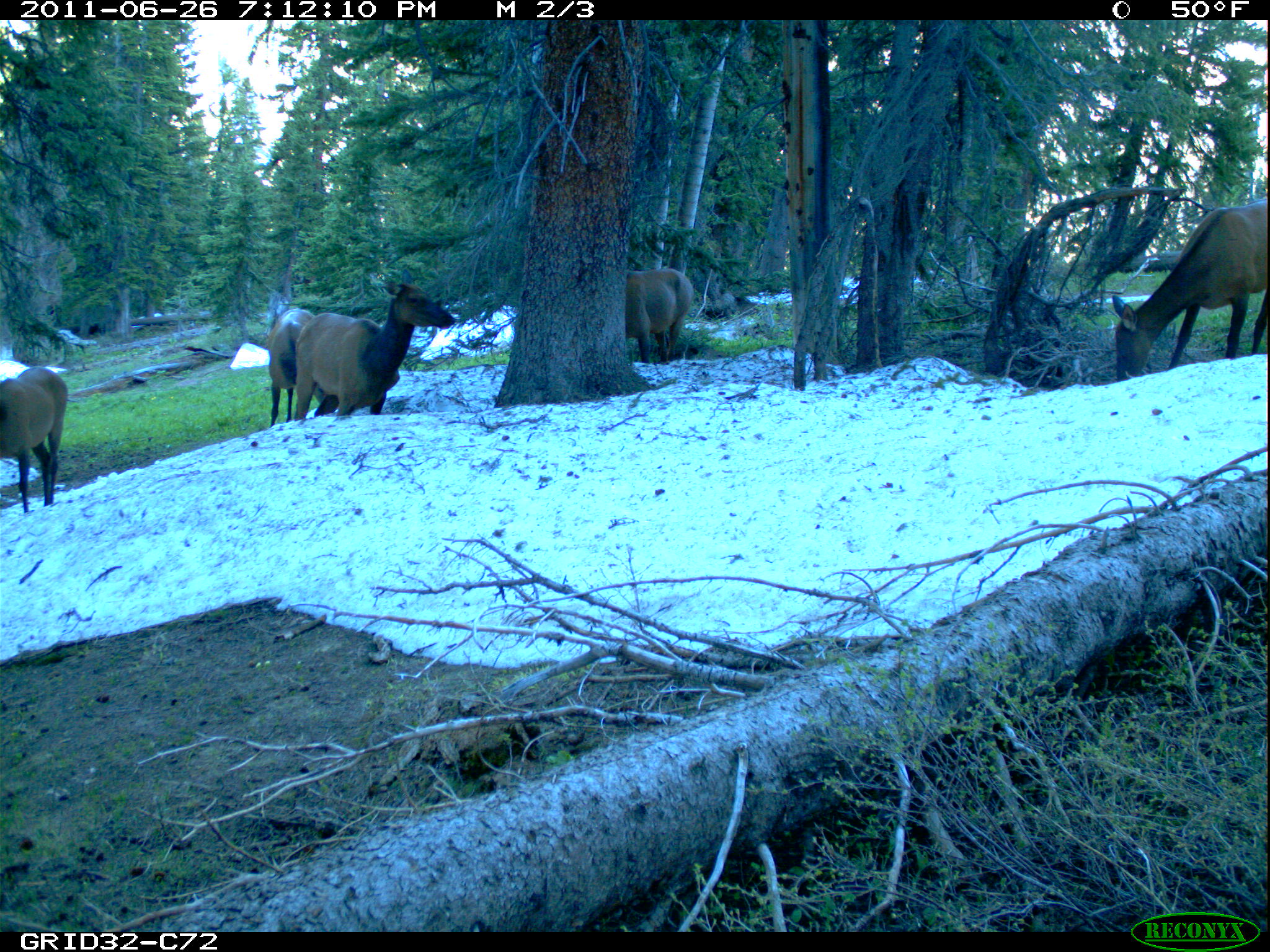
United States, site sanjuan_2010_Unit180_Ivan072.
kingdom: Animalia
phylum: Chordata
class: Mammalia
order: Artiodactyla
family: Cervidae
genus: Cervus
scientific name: Cervus elaphus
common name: red deer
Cervus elaphus (red deer).